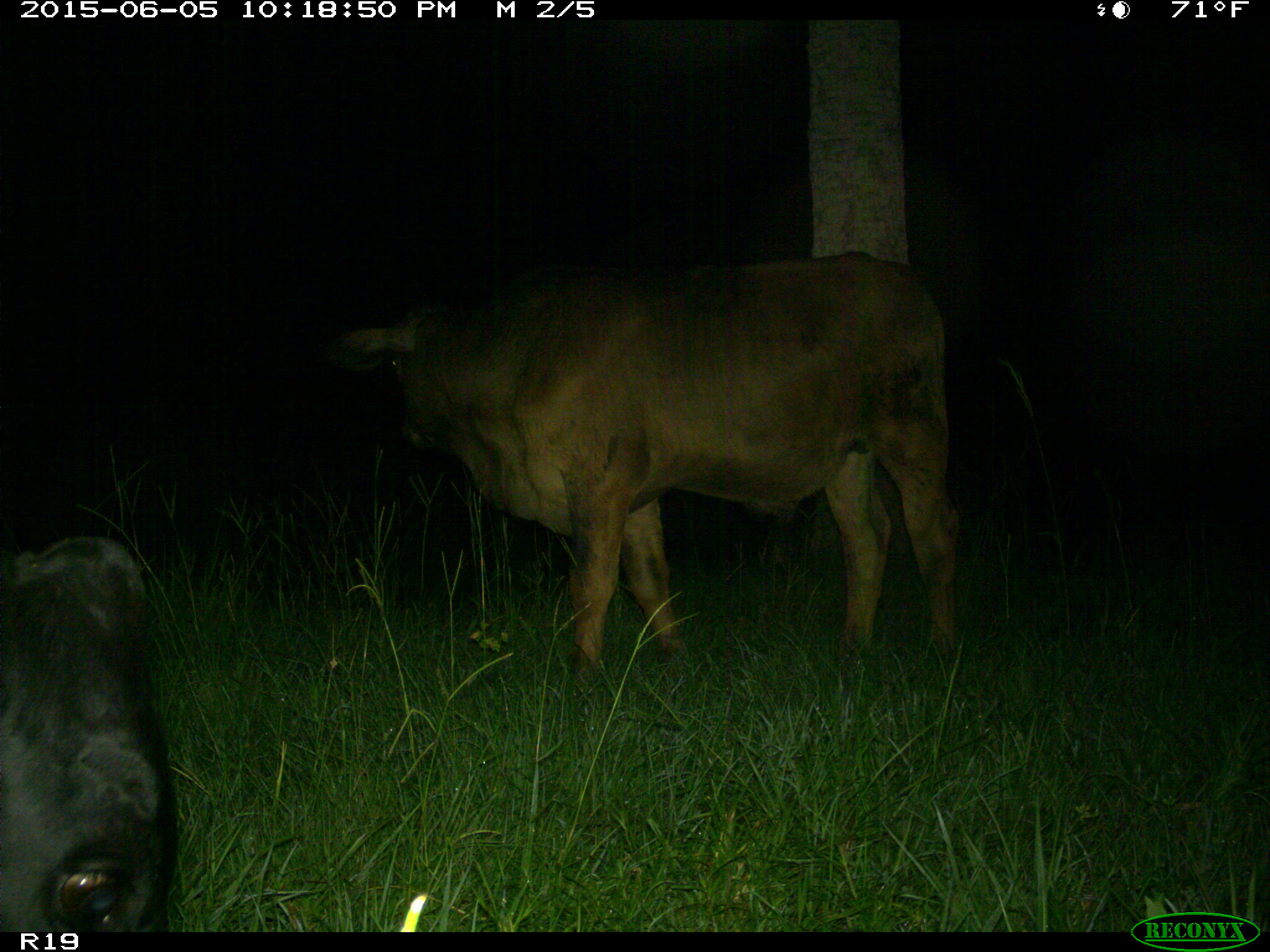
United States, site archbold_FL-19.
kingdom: Animalia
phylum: Chordata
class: Mammalia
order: Artiodactyla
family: Bovidae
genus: Bos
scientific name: Bos taurus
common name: domestic cow